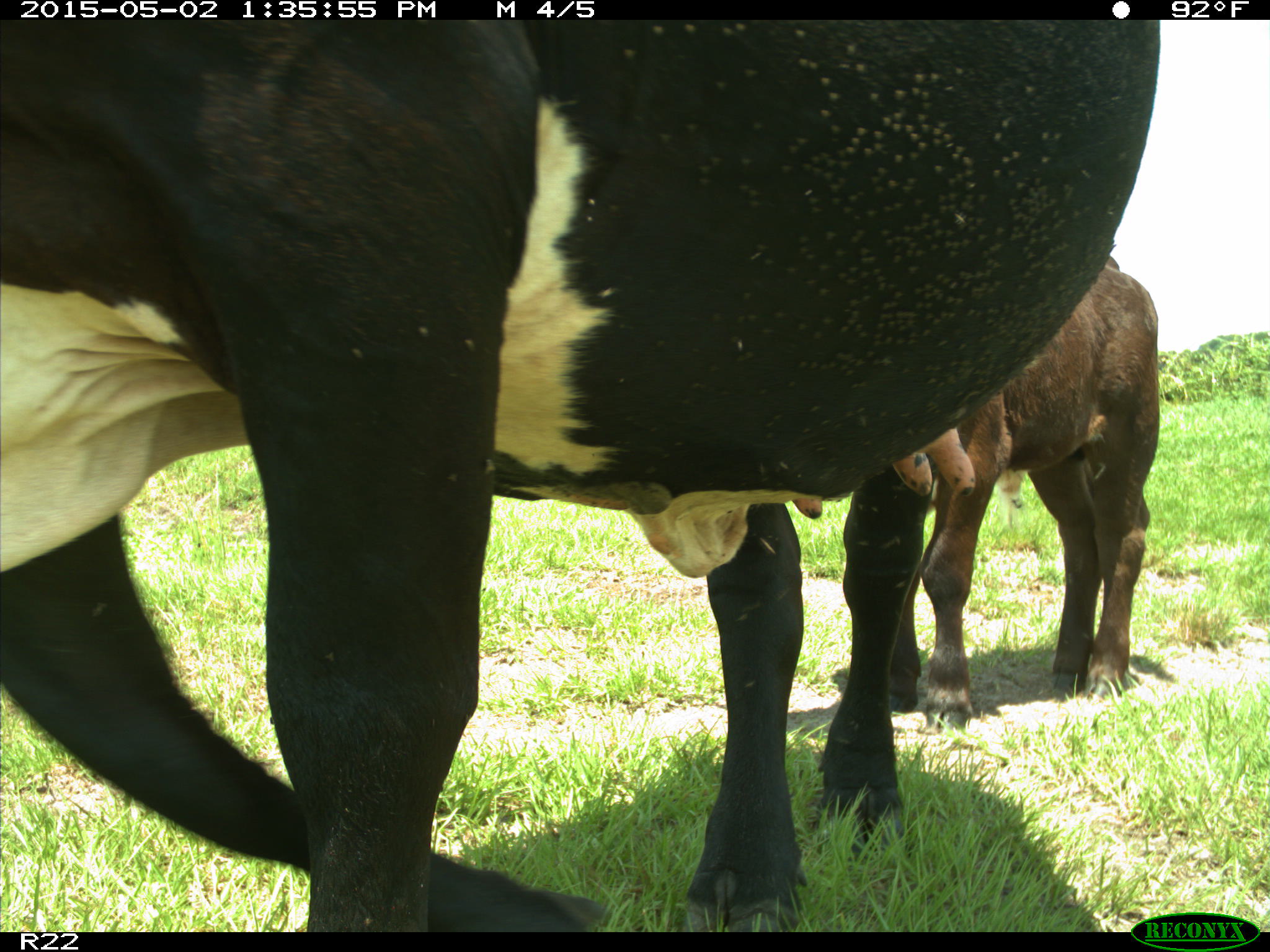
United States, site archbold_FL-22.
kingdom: Animalia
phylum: Chordata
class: Mammalia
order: Artiodactyla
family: Bovidae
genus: Bos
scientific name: Bos taurus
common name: domestic cow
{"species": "Bos taurus (domestic cow)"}